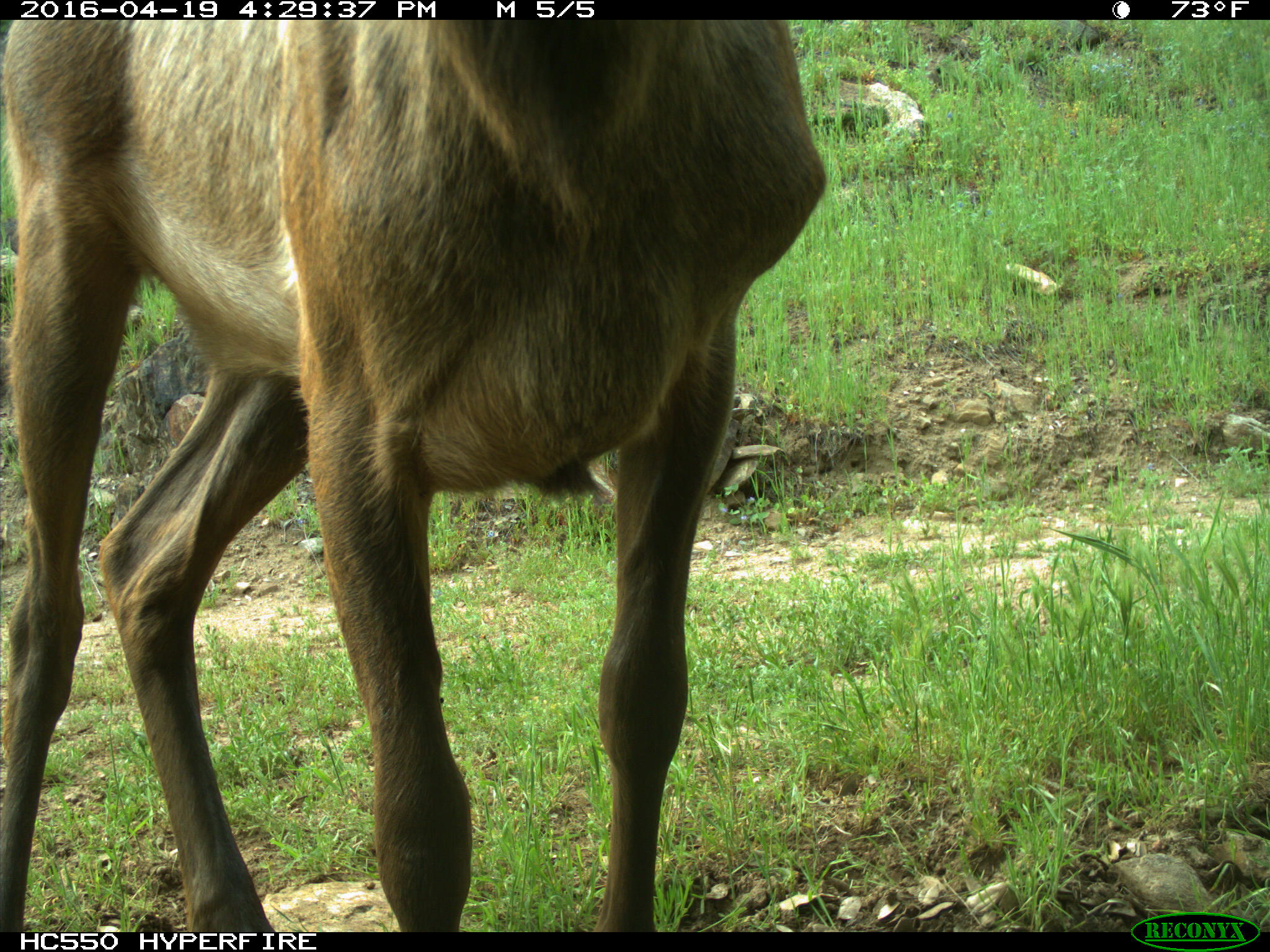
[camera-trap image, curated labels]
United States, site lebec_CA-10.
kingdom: Animalia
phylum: Chordata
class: Mammalia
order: Artiodactyla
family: Cervidae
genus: Cervus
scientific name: Cervus canadensis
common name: elk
Cervus canadensis (elk).